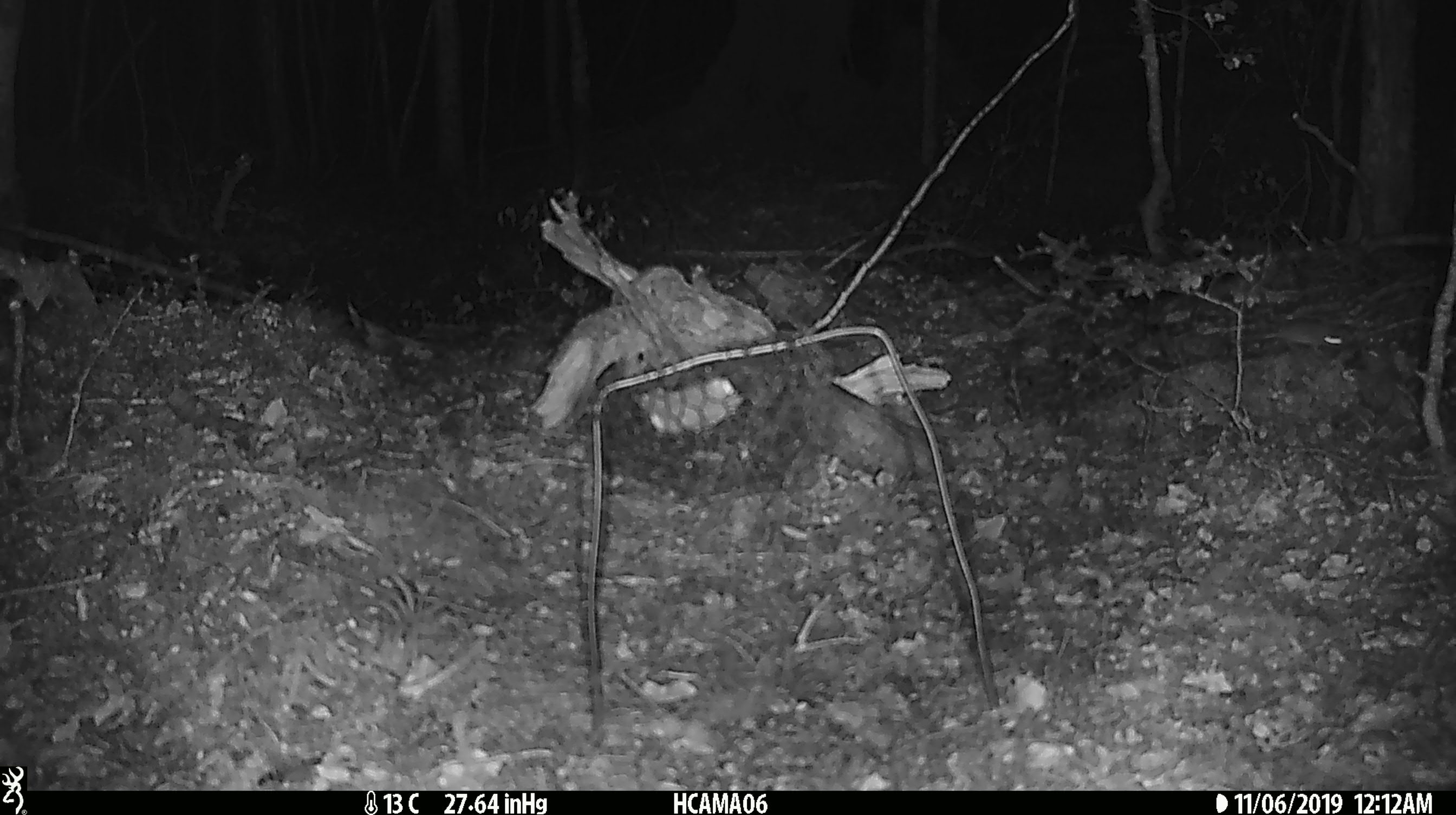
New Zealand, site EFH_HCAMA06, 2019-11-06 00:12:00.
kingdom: Animalia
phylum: Chordata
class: Mammalia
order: Rodentia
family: Muridae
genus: Mus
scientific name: Mus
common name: mouse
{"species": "mouse (Mus)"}